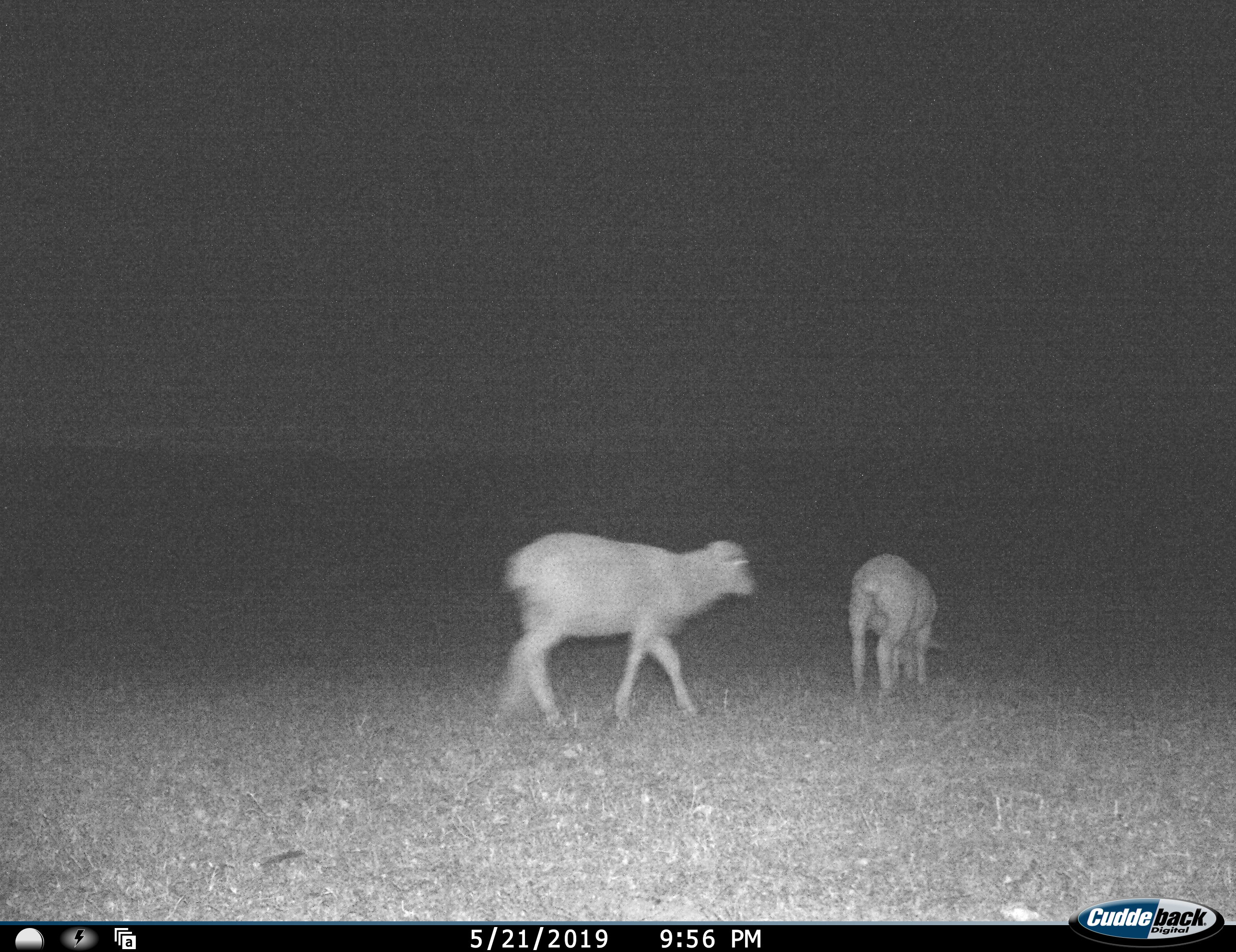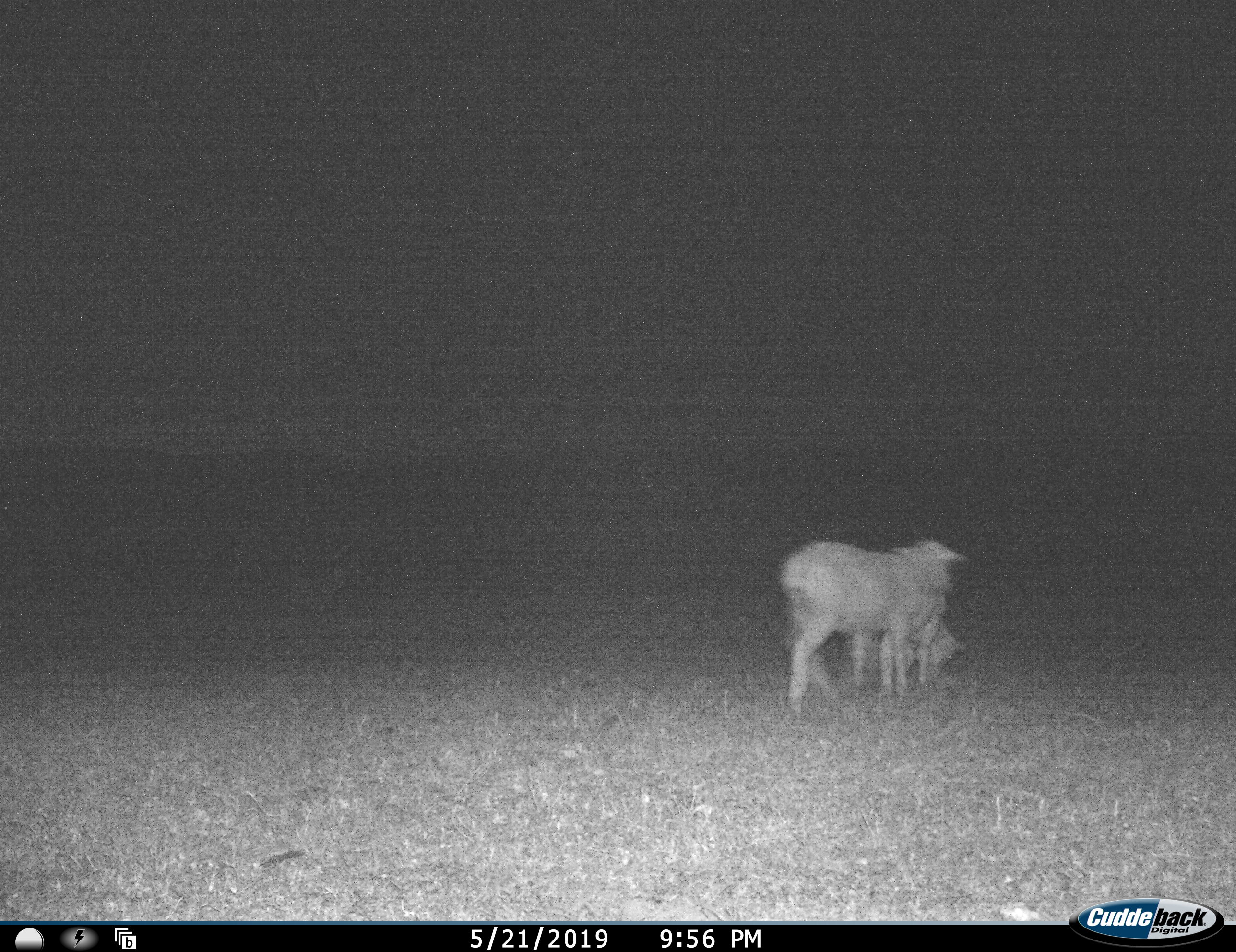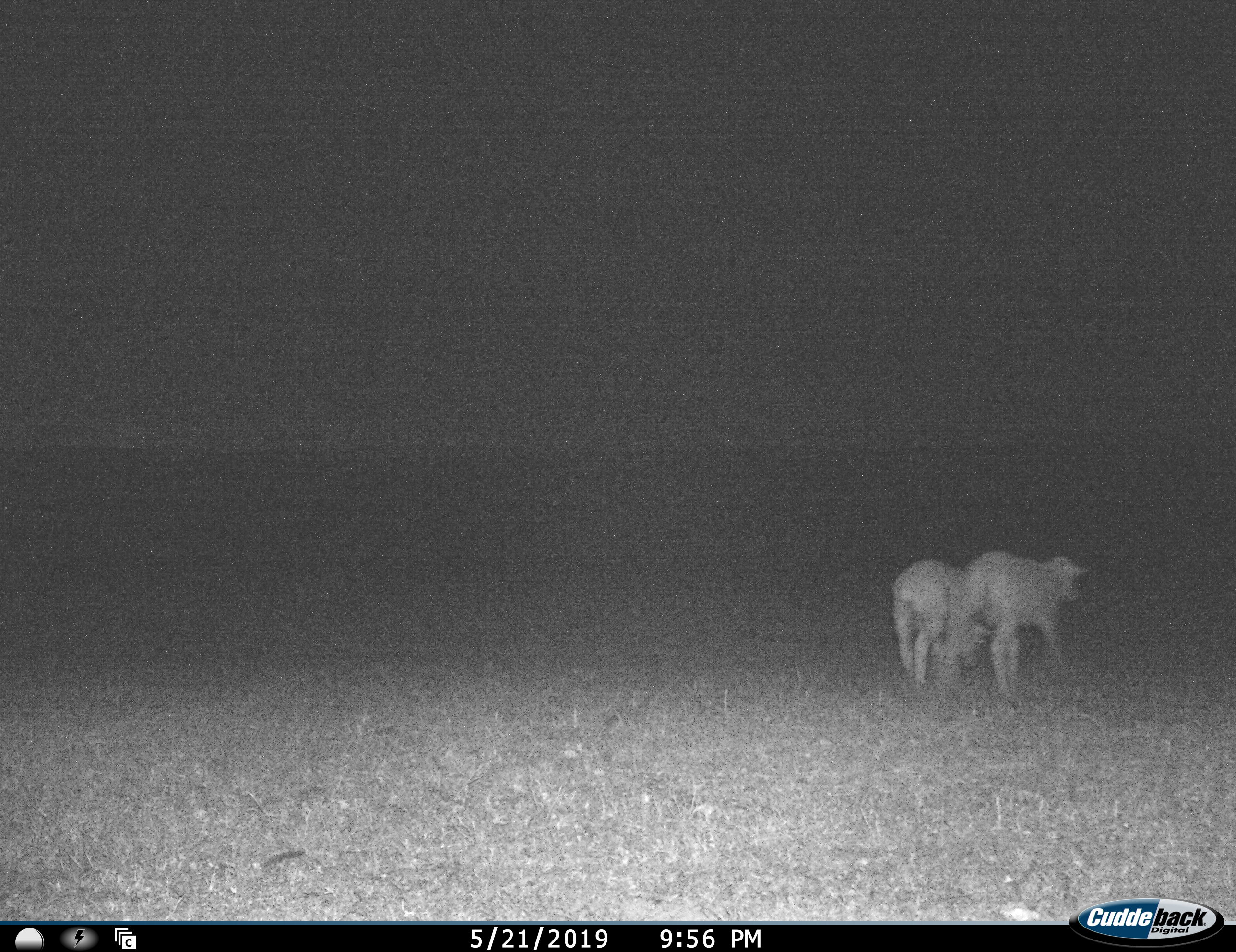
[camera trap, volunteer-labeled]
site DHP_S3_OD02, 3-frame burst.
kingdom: Animalia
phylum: Chordata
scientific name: Vertebrata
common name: domestic animal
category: domesticanimal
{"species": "domesticanimal (domestic animal) (Vertebrata)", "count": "2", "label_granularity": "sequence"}